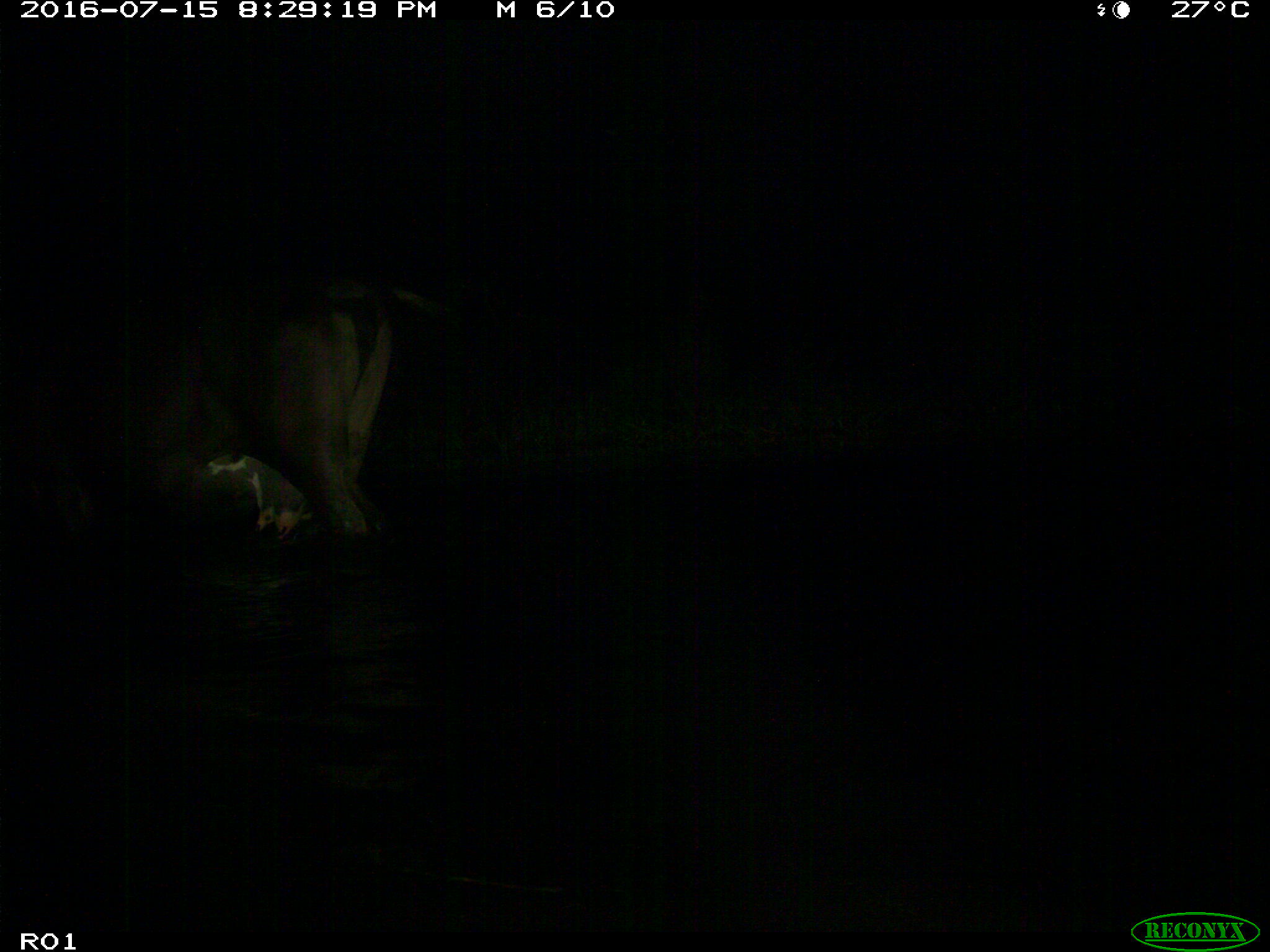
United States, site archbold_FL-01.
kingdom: Animalia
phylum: Chordata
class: Mammalia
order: Artiodactyla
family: Bovidae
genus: Bos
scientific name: Bos taurus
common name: domestic cow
Bos taurus (domestic cow).